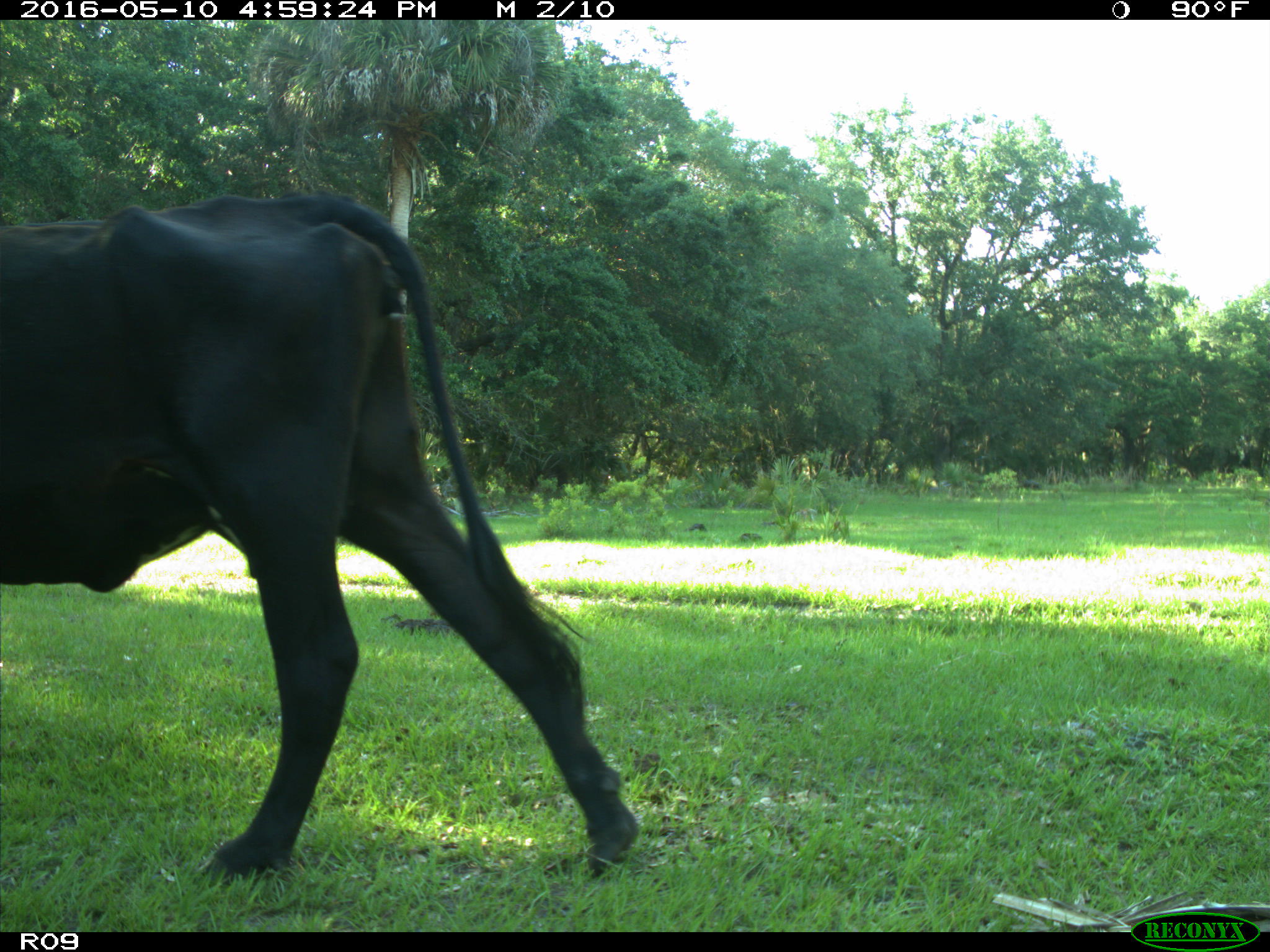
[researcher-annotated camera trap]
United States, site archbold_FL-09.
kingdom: Animalia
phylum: Chordata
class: Mammalia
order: Artiodactyla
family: Bovidae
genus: Bos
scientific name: Bos taurus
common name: domestic cow